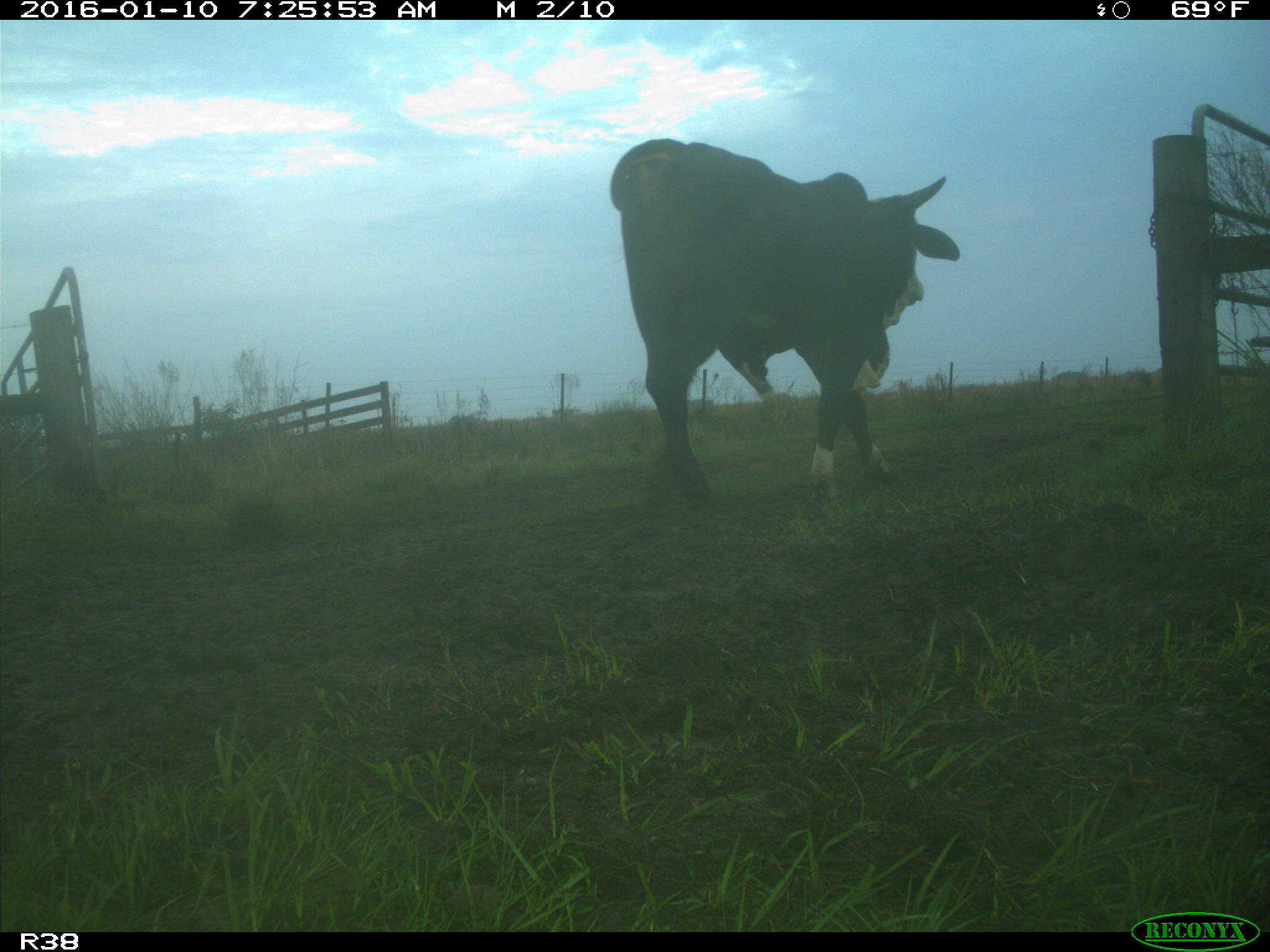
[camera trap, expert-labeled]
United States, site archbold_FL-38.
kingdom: Animalia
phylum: Chordata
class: Mammalia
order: Artiodactyla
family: Bovidae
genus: Bos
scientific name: Bos taurus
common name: domestic cow